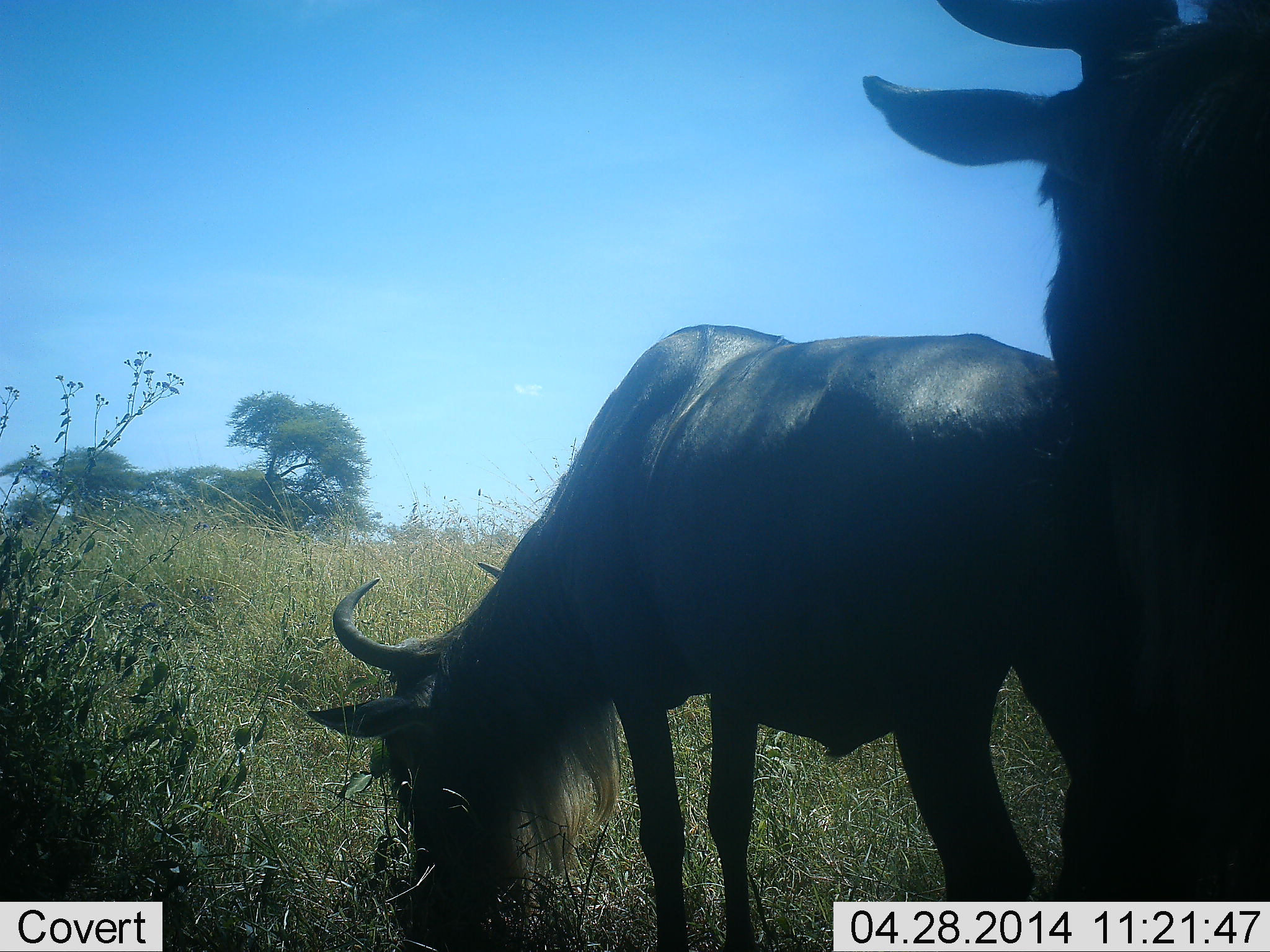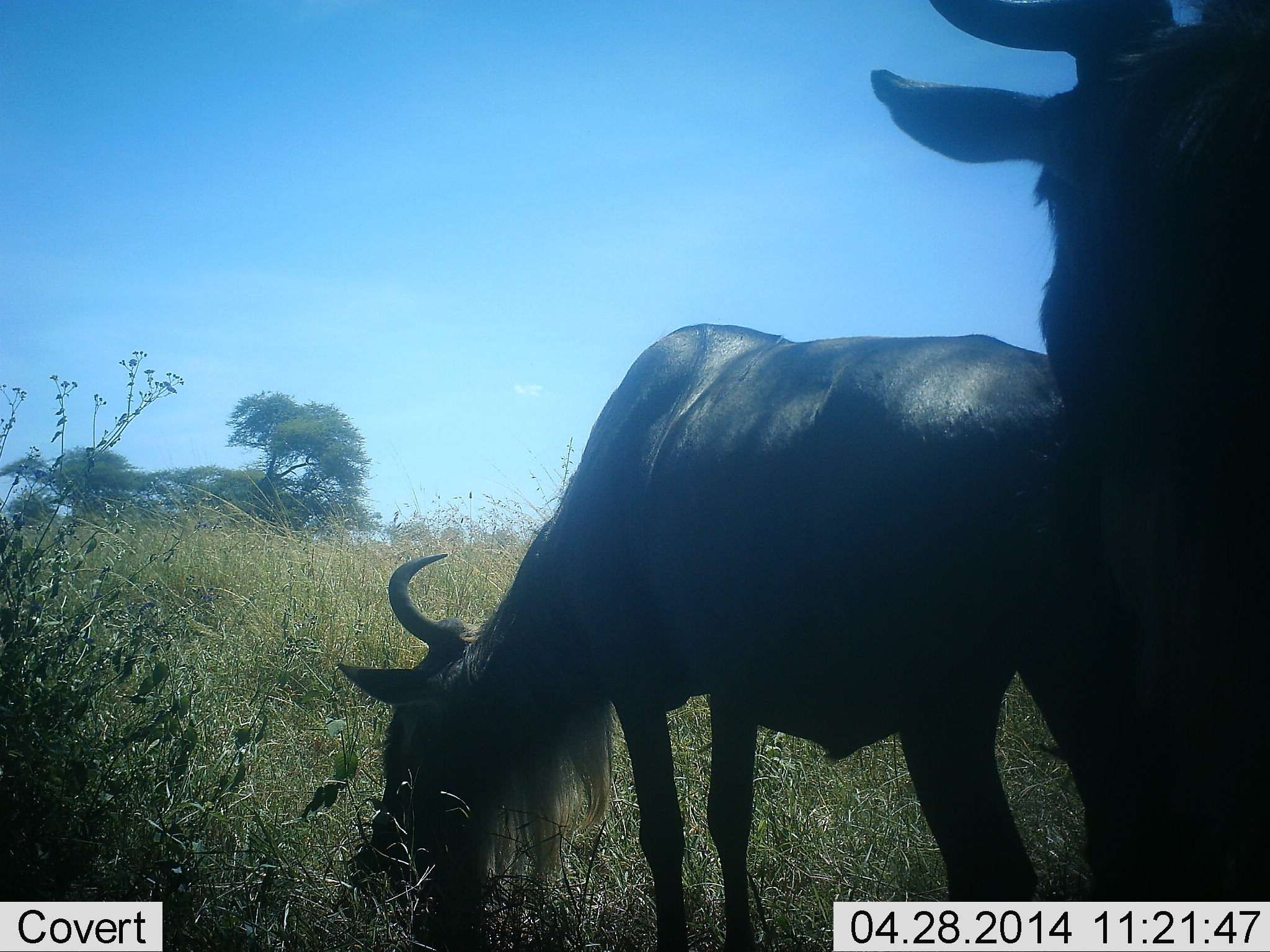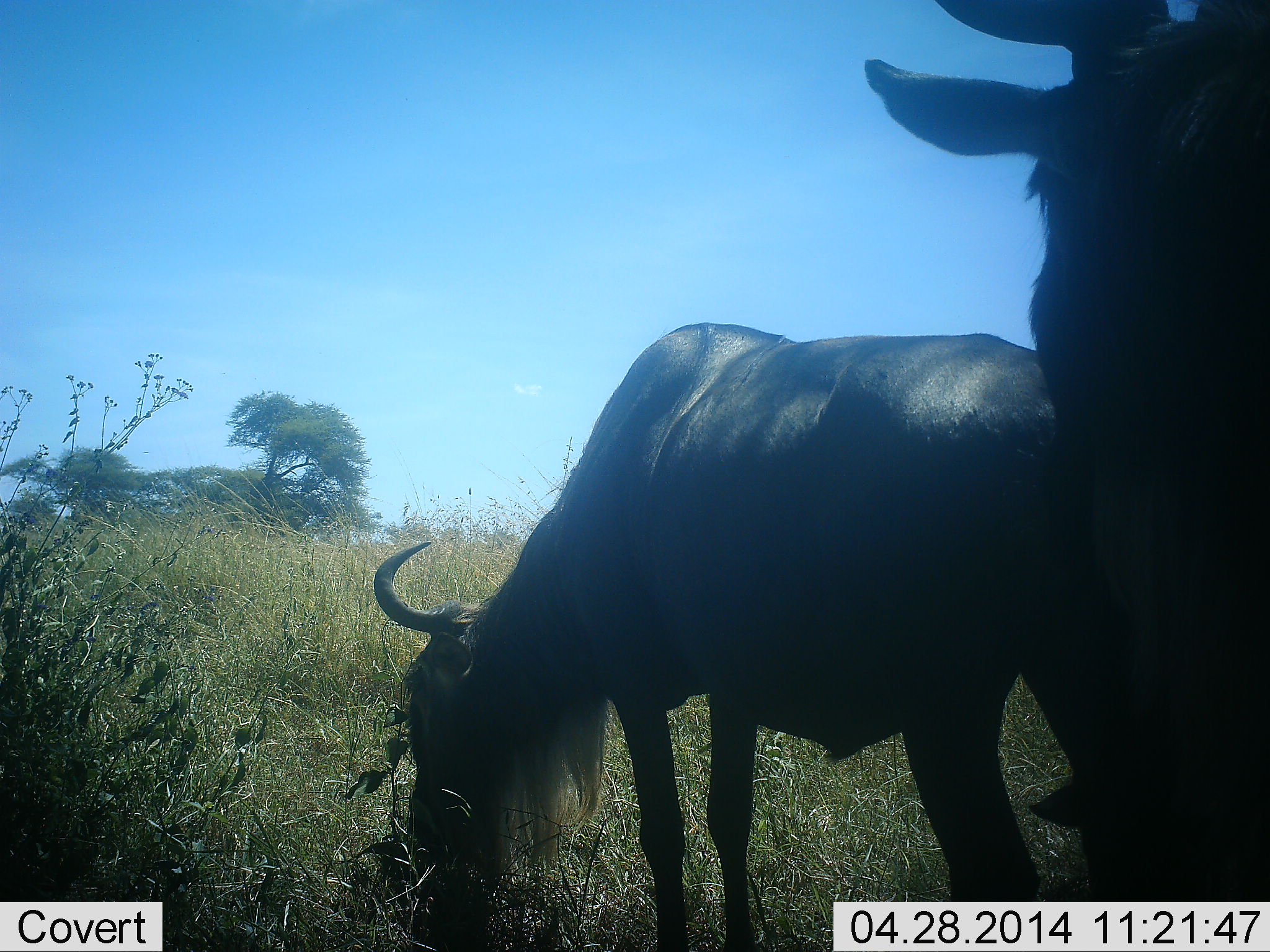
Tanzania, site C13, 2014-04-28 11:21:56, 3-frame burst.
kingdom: Animalia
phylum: Chordata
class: Mammalia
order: Artiodactyla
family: Bovidae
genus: Connochaetes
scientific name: Connochaetes taurinus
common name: blue wildebeest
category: wildebeest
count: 2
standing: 100%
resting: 10%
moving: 0%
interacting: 0%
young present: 0%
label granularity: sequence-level